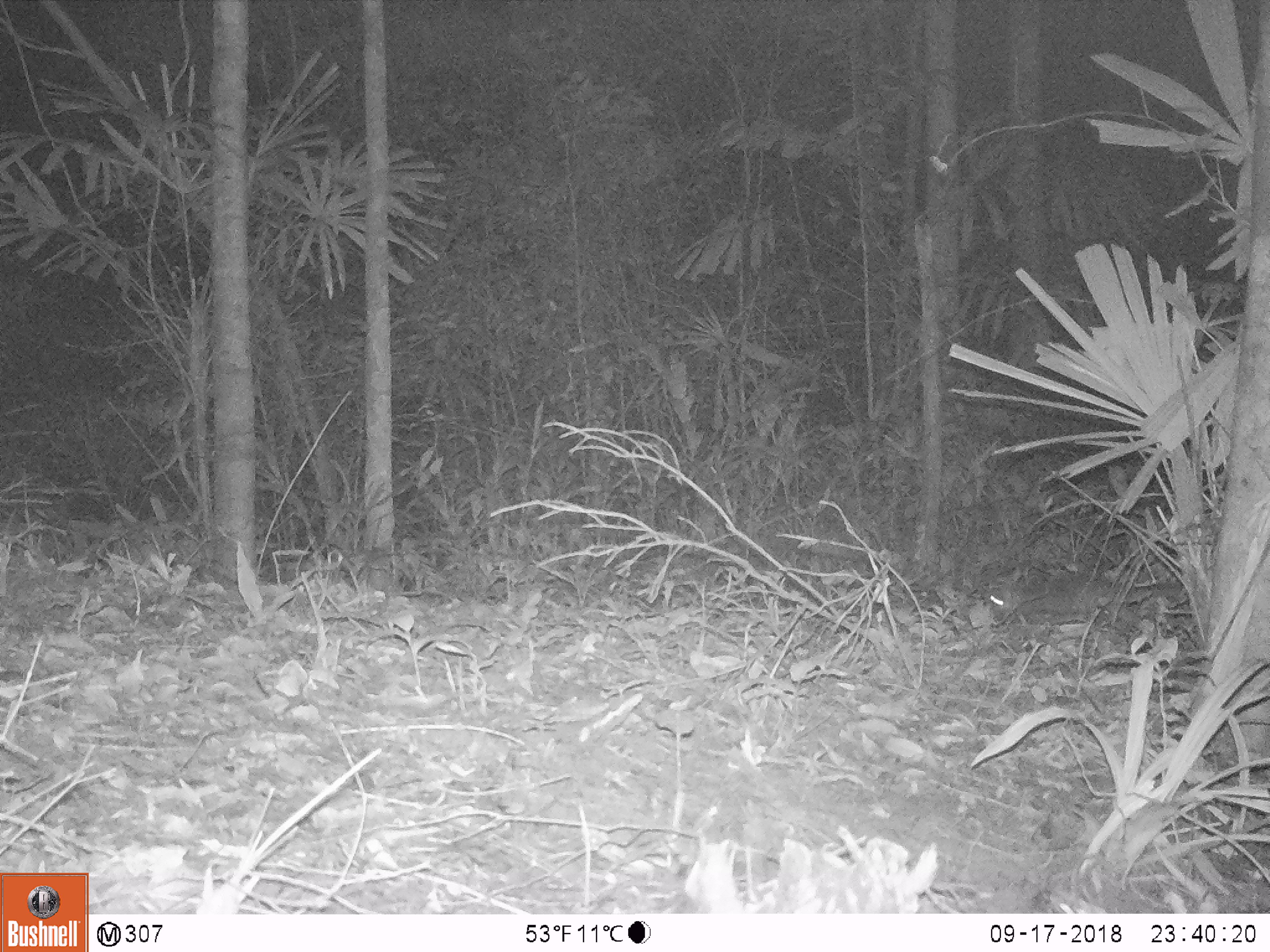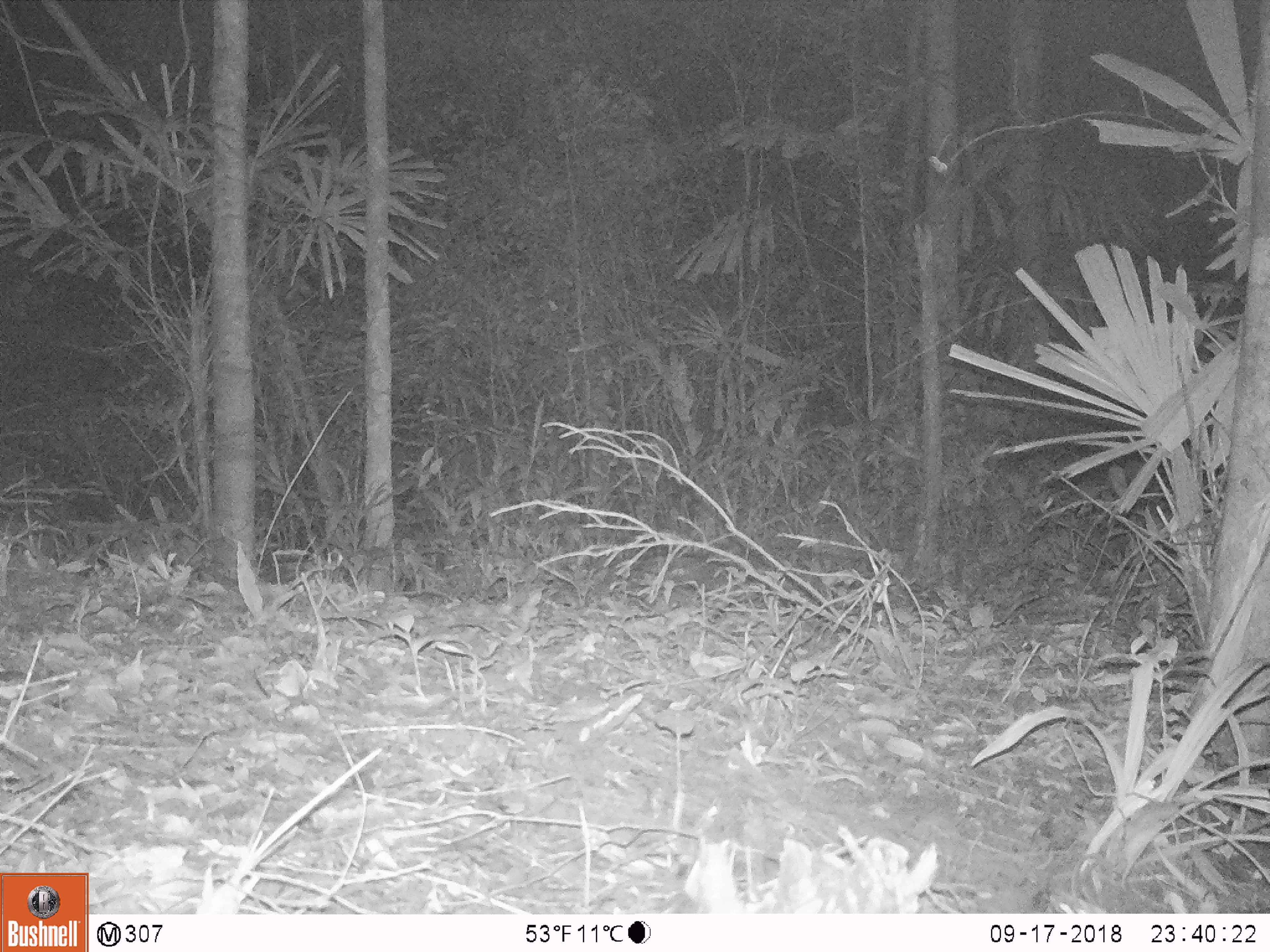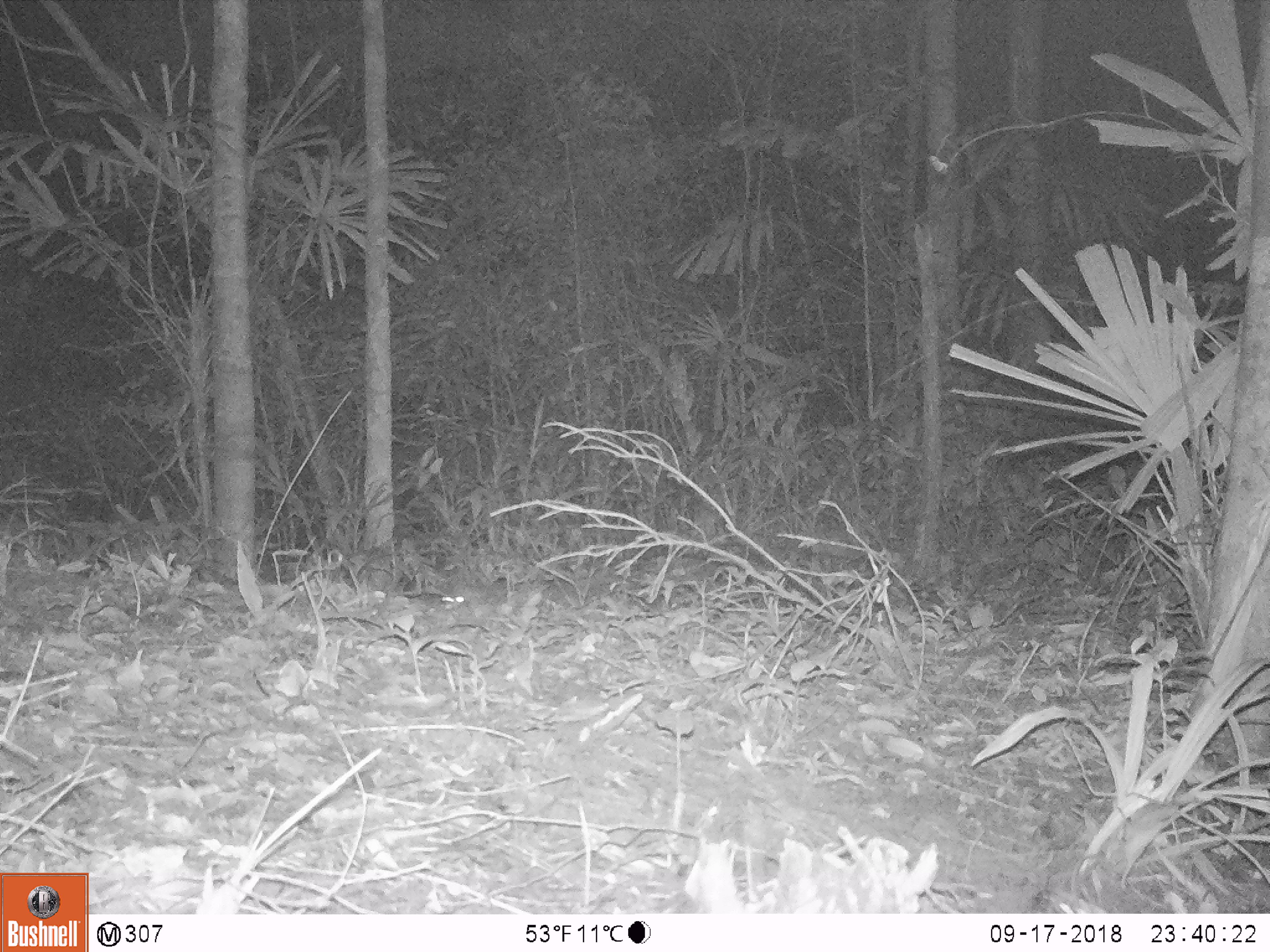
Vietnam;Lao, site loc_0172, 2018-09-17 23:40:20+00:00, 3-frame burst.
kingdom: Animalia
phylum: Chordata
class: Mammalia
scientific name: Mammalia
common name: mammal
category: unidentified small mammal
Unidentified small mammal (mammal) (Mammalia). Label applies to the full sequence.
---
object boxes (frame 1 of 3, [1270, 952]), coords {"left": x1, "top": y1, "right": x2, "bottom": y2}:
unidentified small mammal: {"left": 981, "top": 572, "right": 1185, "bottom": 625}